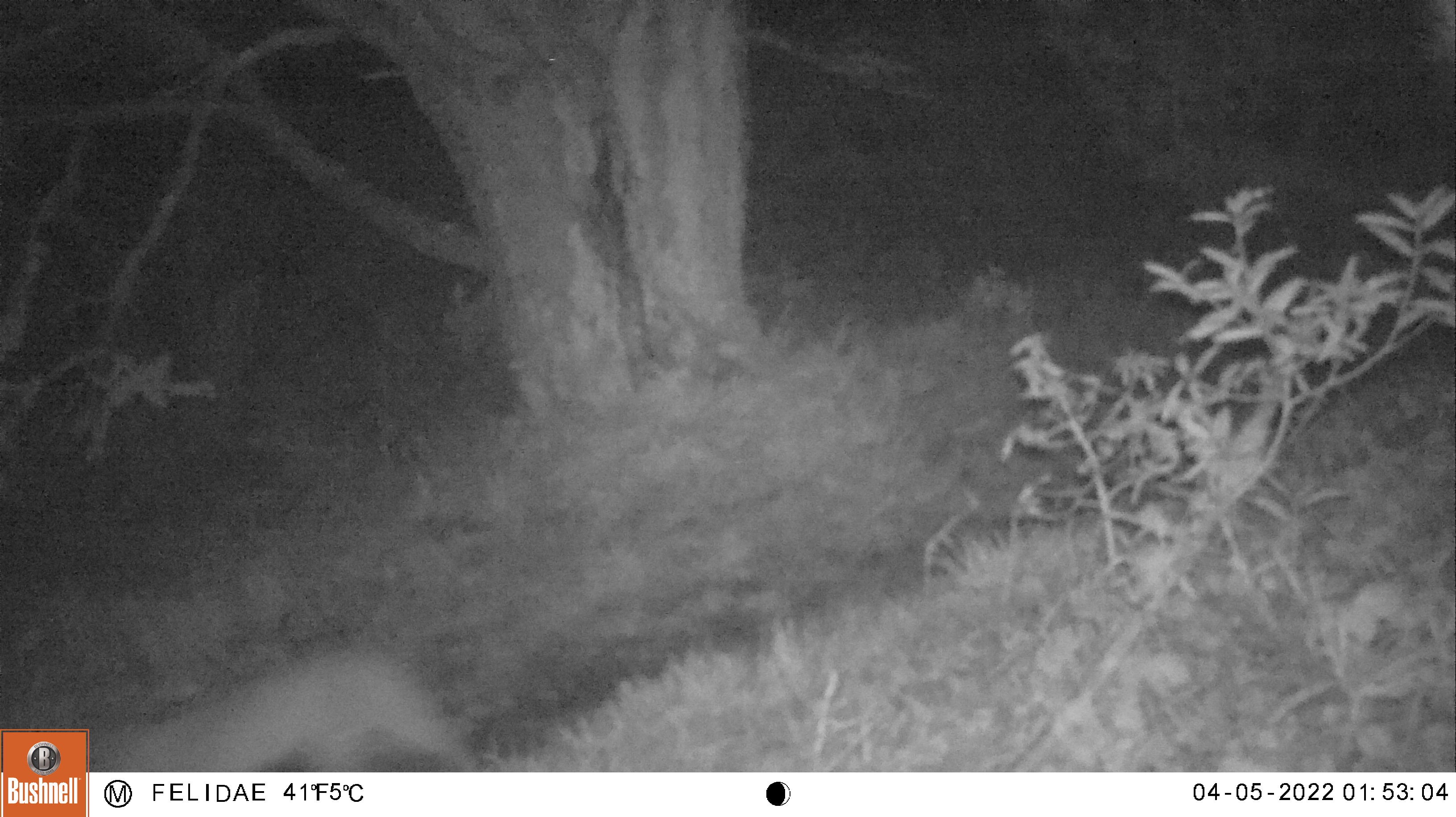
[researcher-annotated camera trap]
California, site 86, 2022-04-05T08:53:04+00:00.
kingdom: Animalia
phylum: Chordata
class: Mammalia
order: Carnivora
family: Felidae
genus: Lynx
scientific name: Lynx rufus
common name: bobcat